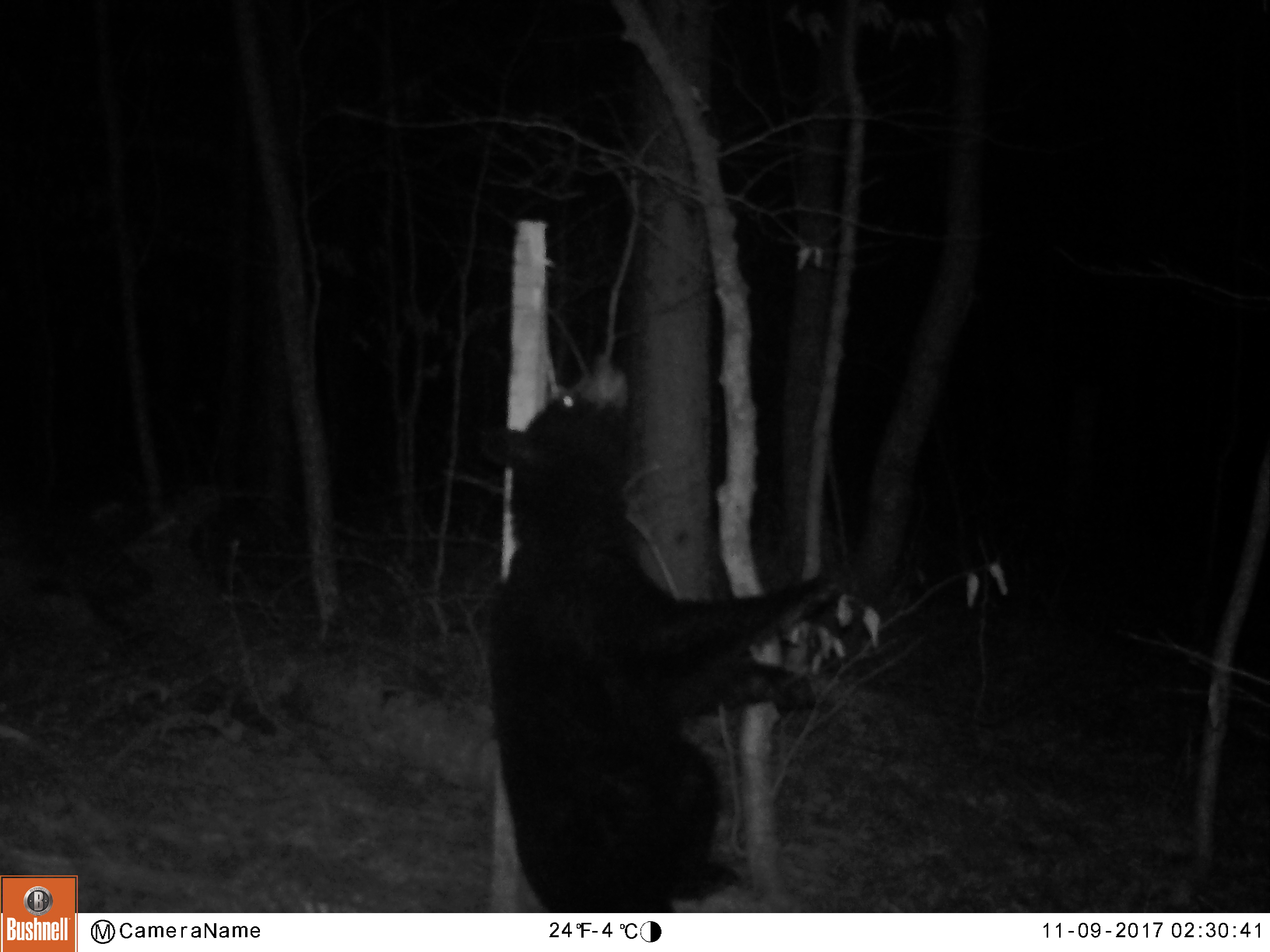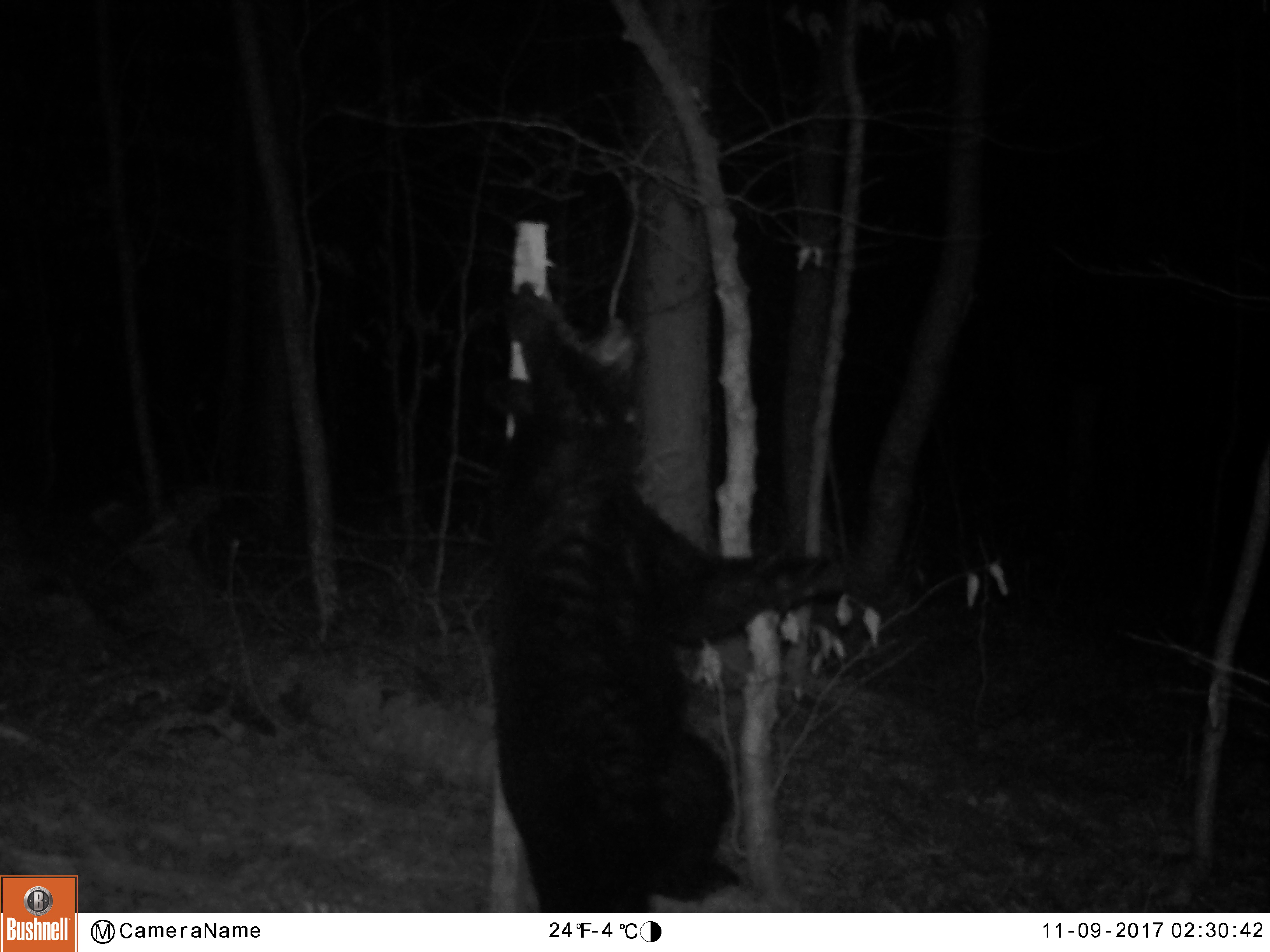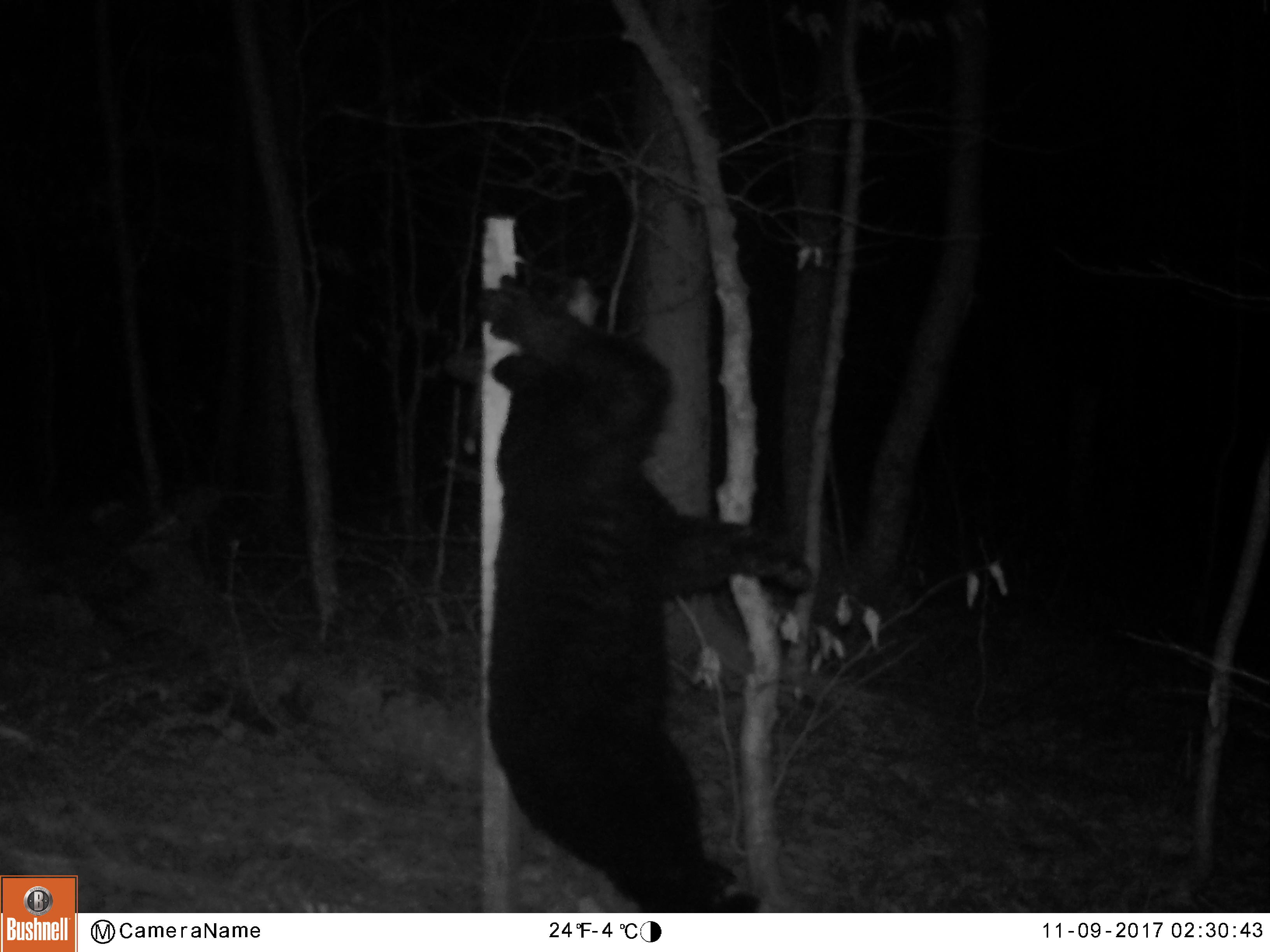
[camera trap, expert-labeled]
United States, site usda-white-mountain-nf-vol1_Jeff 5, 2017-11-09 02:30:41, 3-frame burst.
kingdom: Animalia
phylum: Chordata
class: Mammalia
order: Carnivora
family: Ursidae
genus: Ursus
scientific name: Ursus americanus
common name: black bear